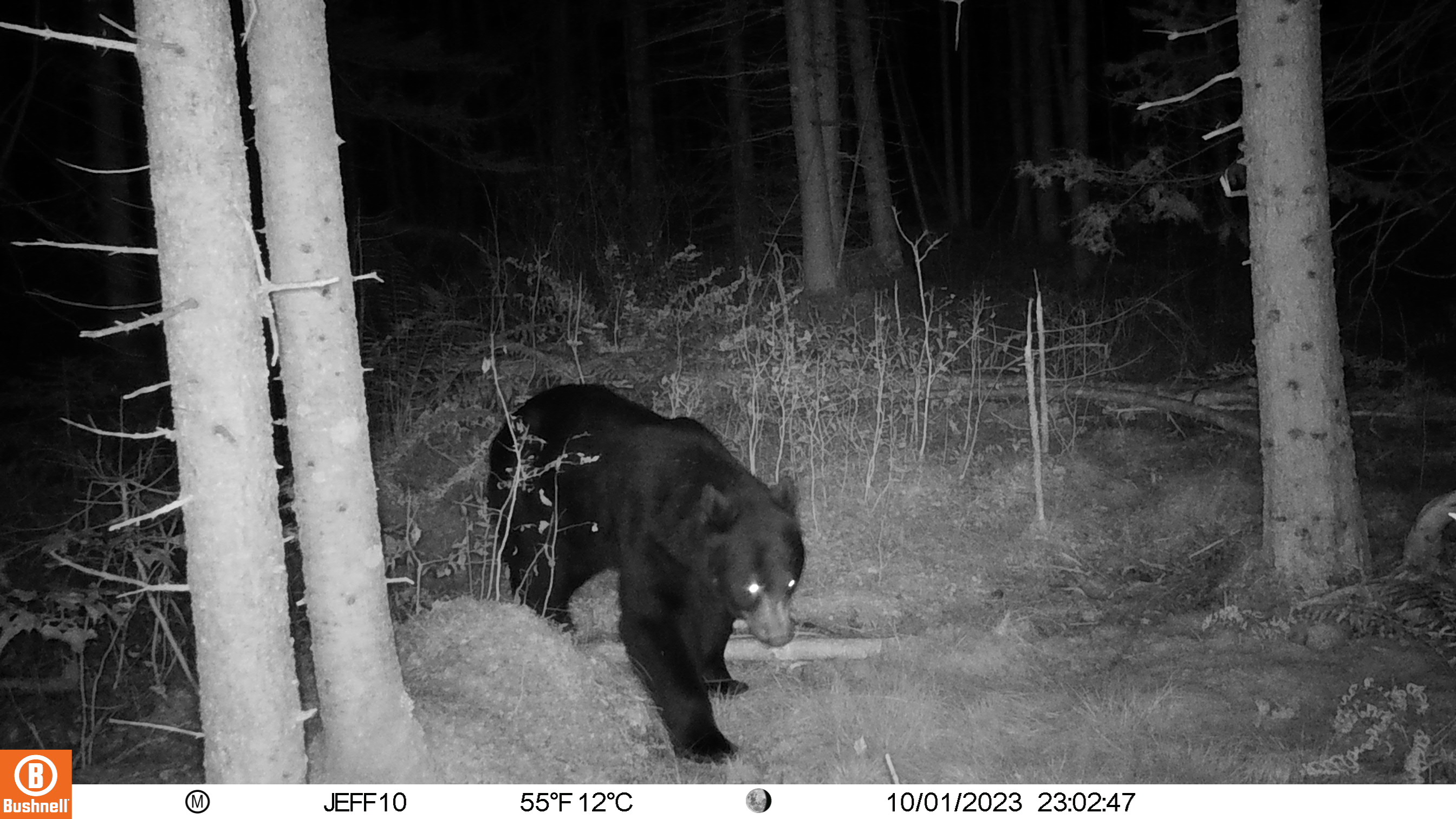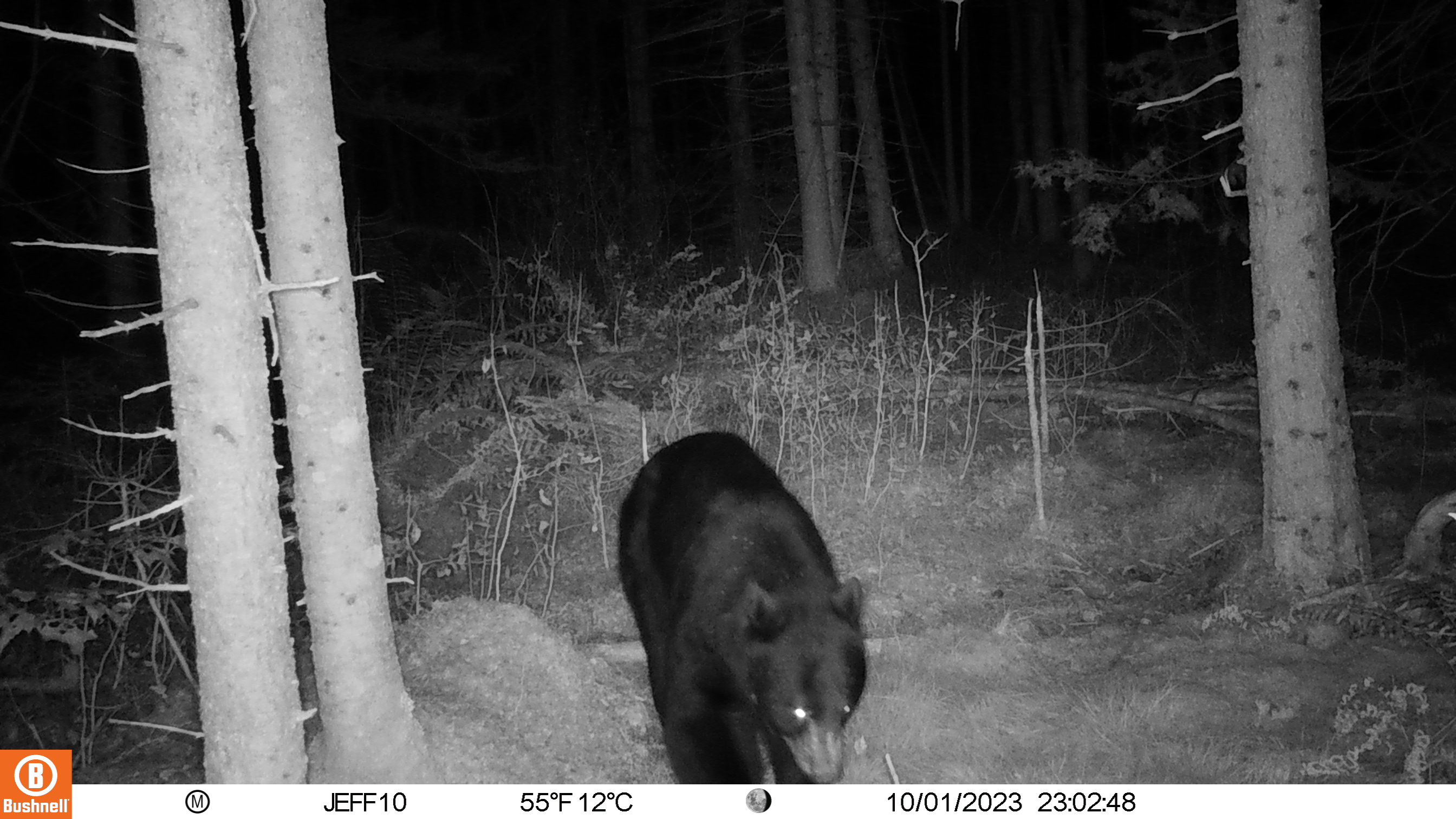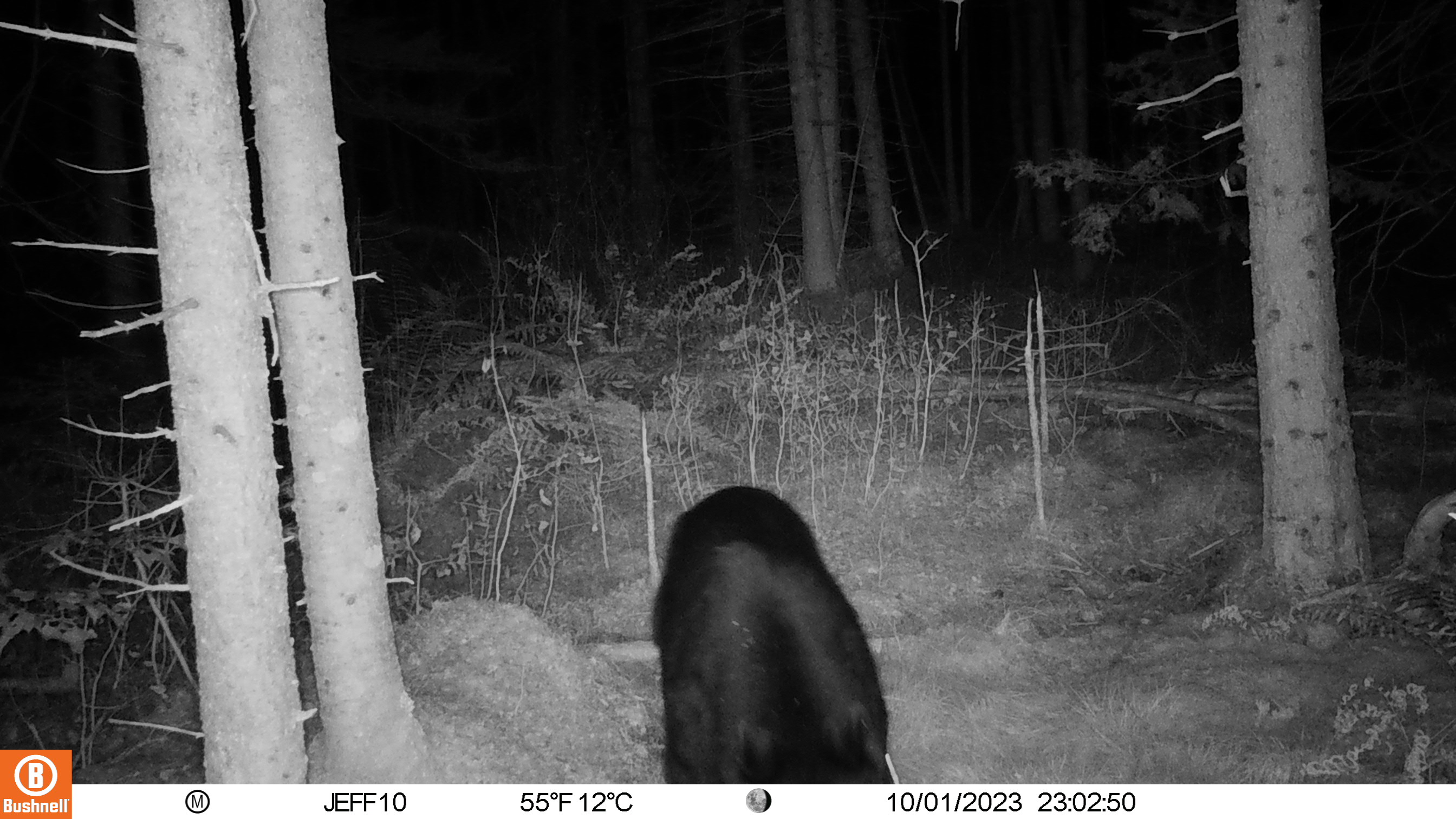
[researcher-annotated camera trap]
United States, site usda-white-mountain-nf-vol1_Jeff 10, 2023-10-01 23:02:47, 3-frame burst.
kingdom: Animalia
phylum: Chordata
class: Mammalia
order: Carnivora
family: Ursidae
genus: Ursus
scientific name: Ursus americanus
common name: black bear